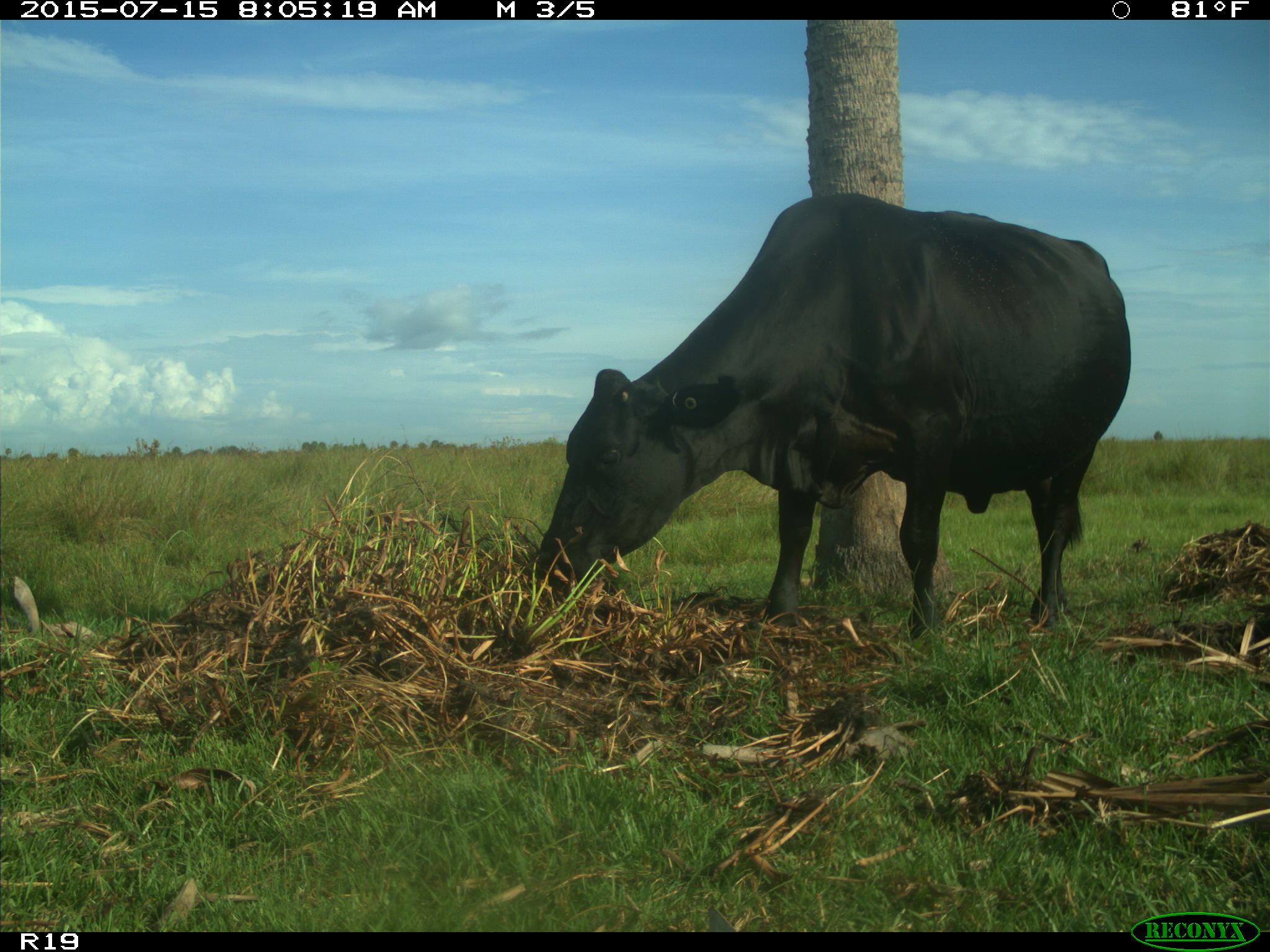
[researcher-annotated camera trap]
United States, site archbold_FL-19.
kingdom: Animalia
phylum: Chordata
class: Mammalia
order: Artiodactyla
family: Bovidae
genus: Bos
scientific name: Bos taurus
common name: domestic cow